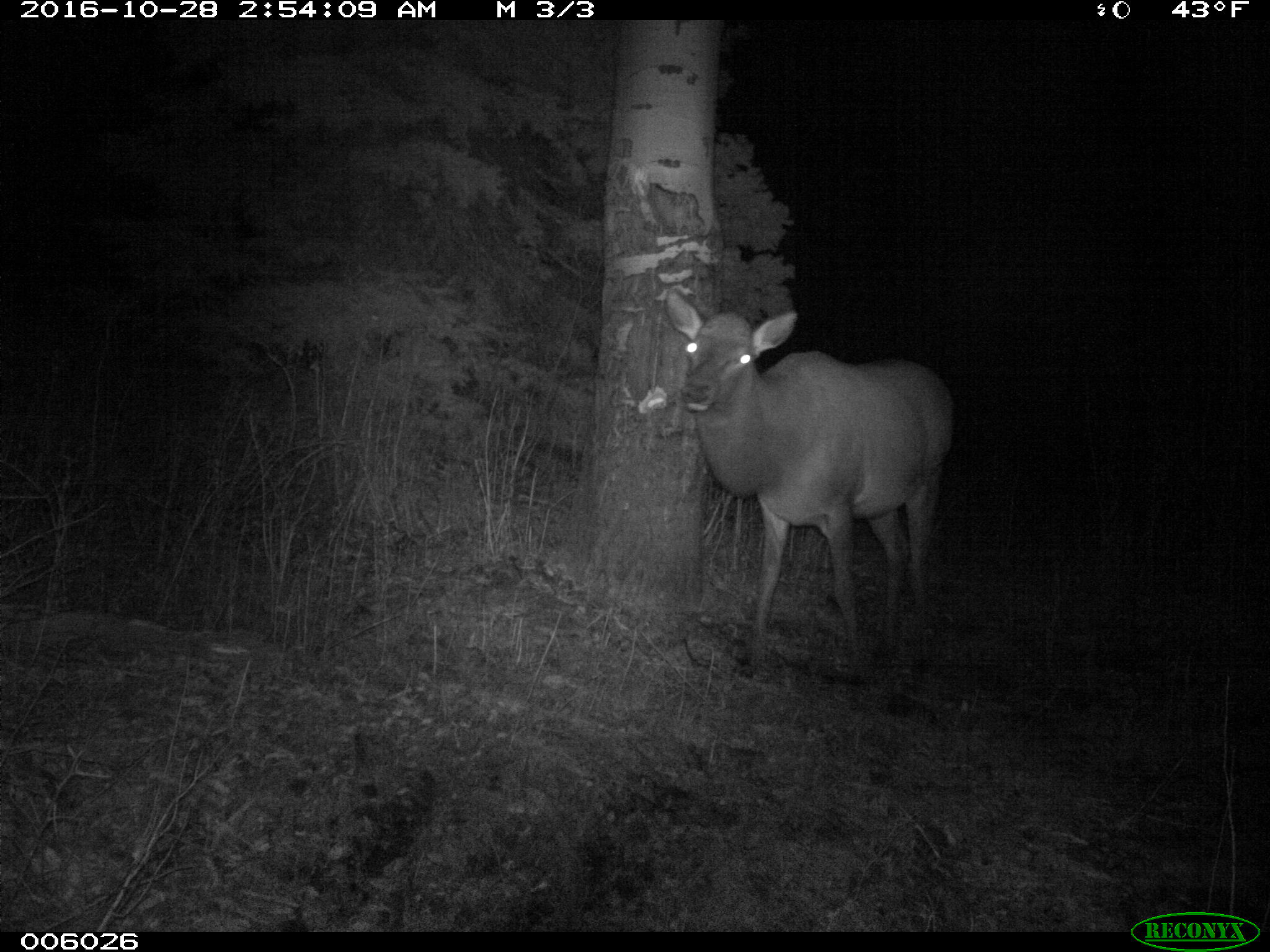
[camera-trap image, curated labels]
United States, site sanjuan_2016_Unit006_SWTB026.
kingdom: Animalia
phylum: Chordata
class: Mammalia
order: Artiodactyla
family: Cervidae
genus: Cervus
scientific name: Cervus elaphus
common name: red deer